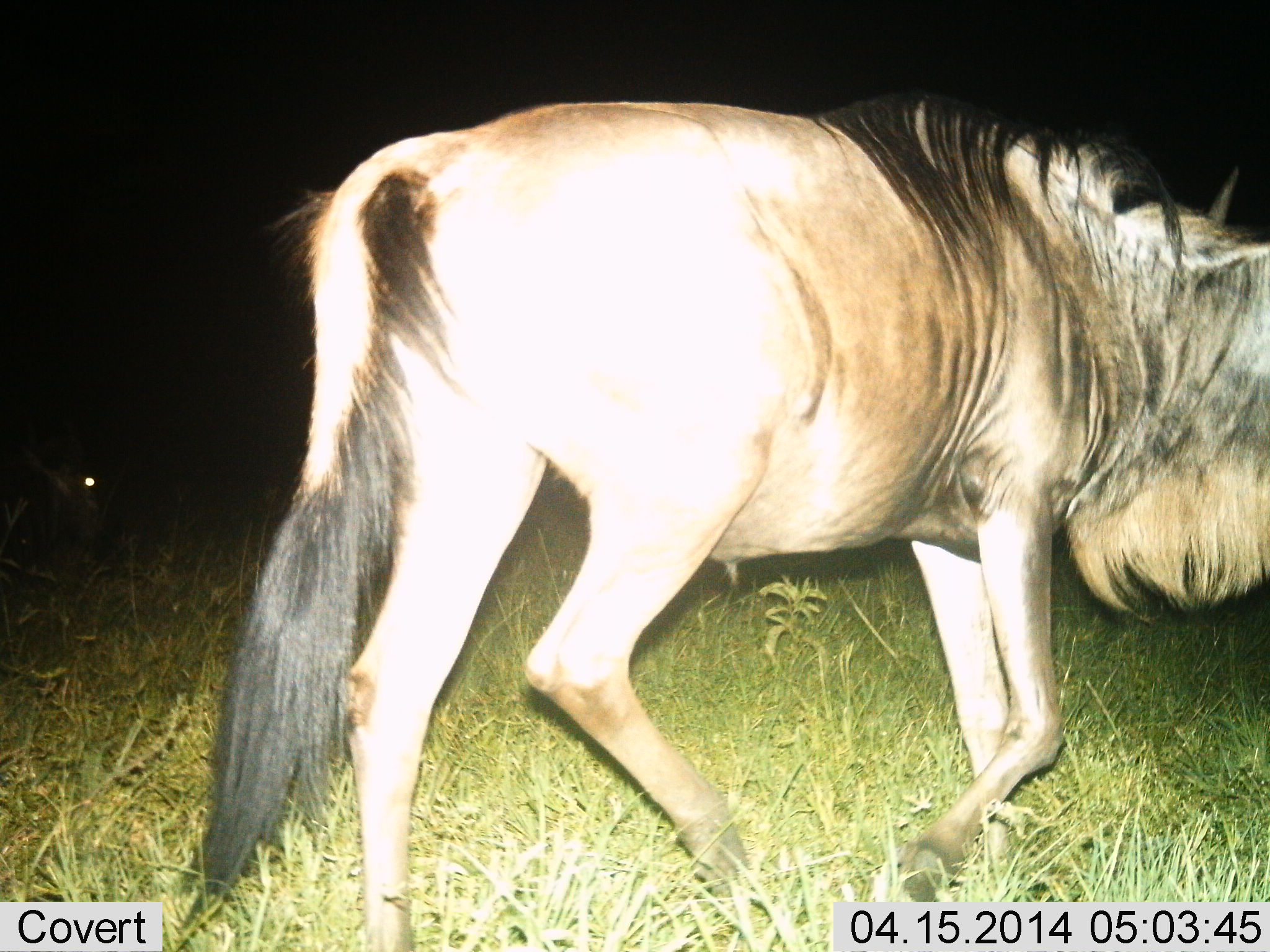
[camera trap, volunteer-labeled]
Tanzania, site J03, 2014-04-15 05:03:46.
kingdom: Animalia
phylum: Chordata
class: Mammalia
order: Artiodactyla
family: Bovidae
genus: Connochaetes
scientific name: Connochaetes taurinus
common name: blue wildebeest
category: wildebeest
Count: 2.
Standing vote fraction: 20%.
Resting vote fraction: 0%.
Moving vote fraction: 90%.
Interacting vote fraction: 0%.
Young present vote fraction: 0%.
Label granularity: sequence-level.